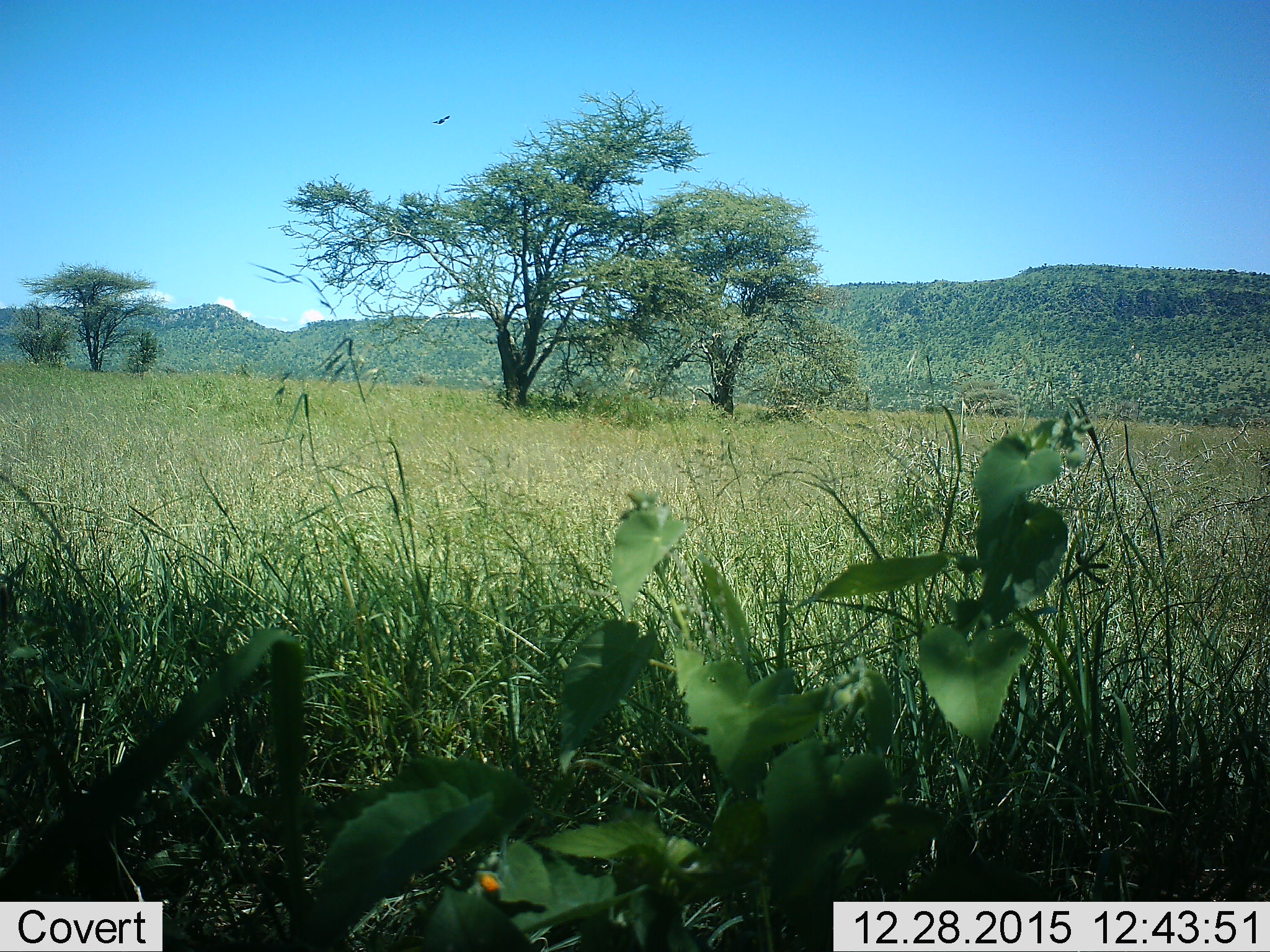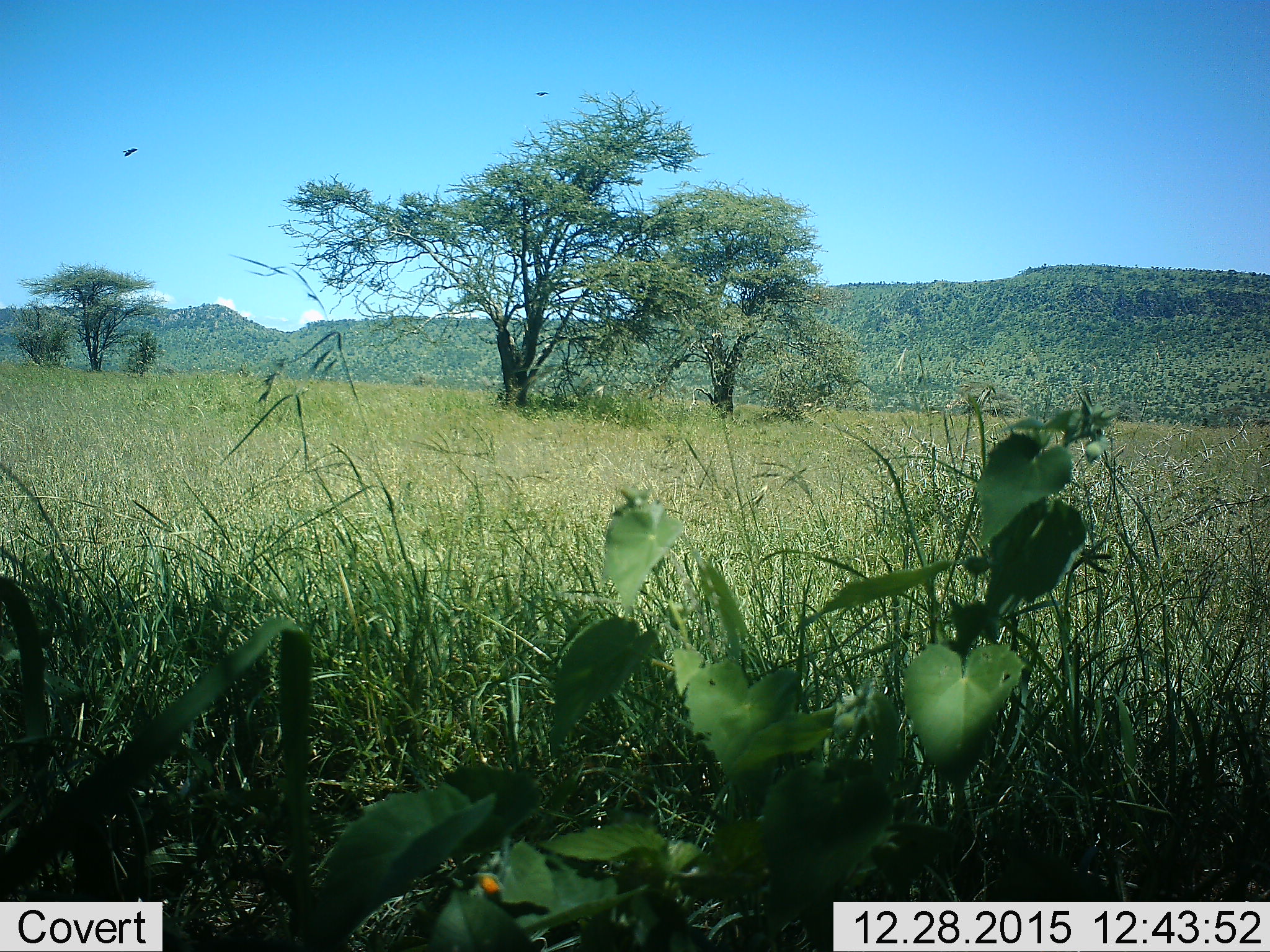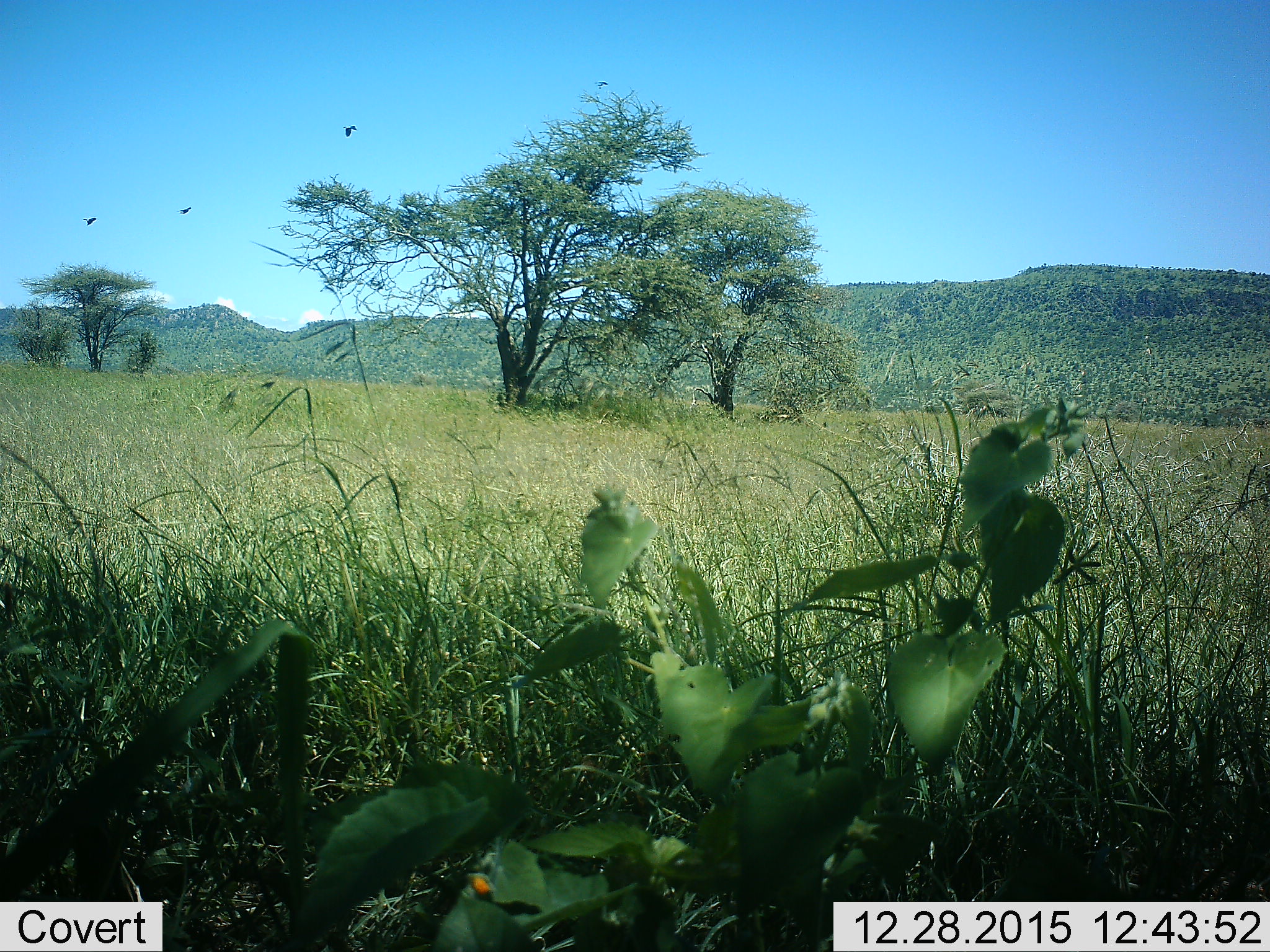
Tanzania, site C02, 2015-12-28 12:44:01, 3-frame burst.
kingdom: Animalia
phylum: Chordata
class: Aves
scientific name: Aves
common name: bird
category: otherbird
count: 4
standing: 0%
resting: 0%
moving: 100%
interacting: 0%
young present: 0%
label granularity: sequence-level